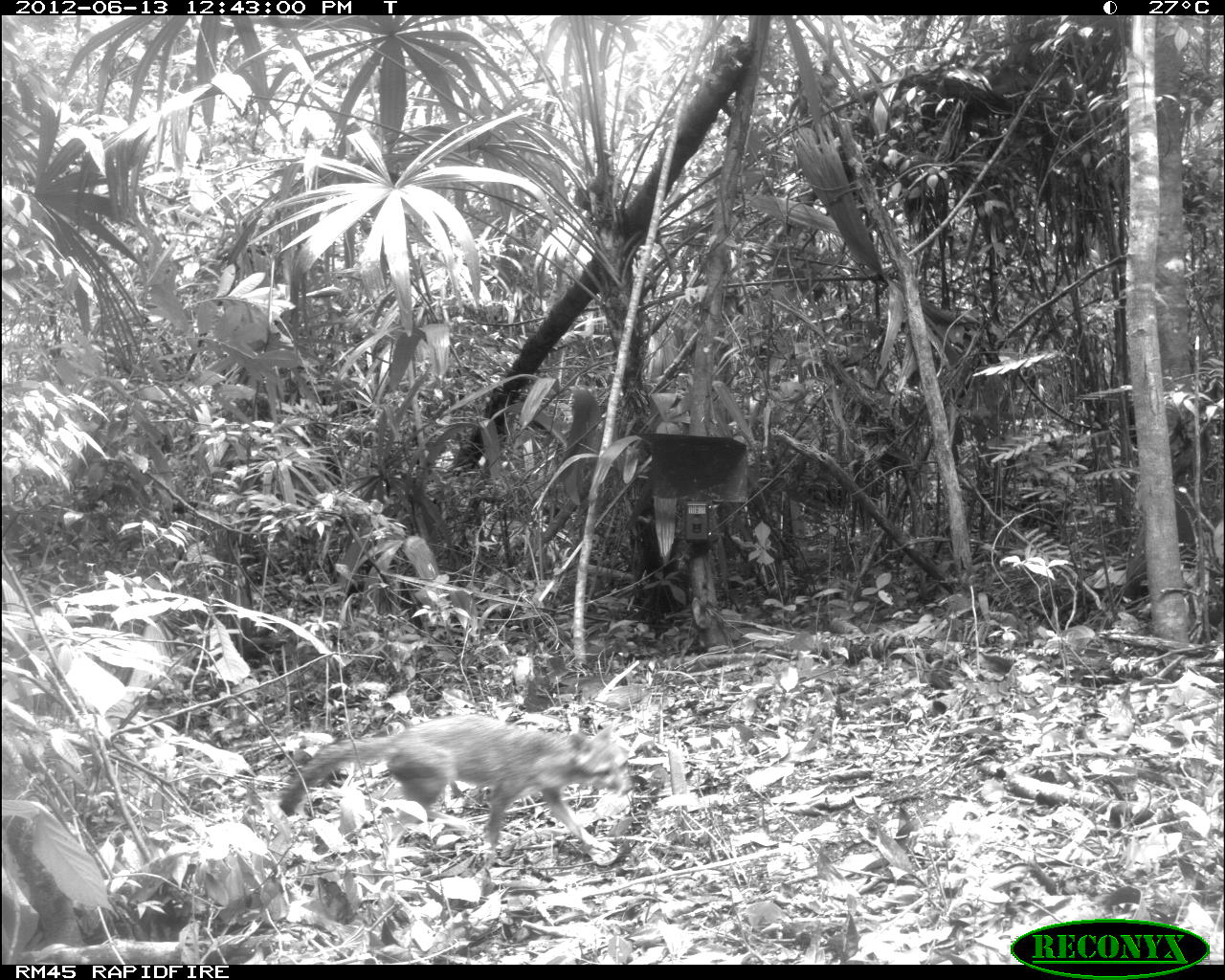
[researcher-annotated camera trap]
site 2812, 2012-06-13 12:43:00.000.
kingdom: Animalia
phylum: Chordata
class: Mammalia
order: Carnivora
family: Canidae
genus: Urocyon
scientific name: Urocyon cinereoargenteus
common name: gray fox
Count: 1.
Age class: adult.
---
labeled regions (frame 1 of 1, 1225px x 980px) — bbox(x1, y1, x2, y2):
urocyon cinereoargenteus: bbox(274, 710, 629, 854)